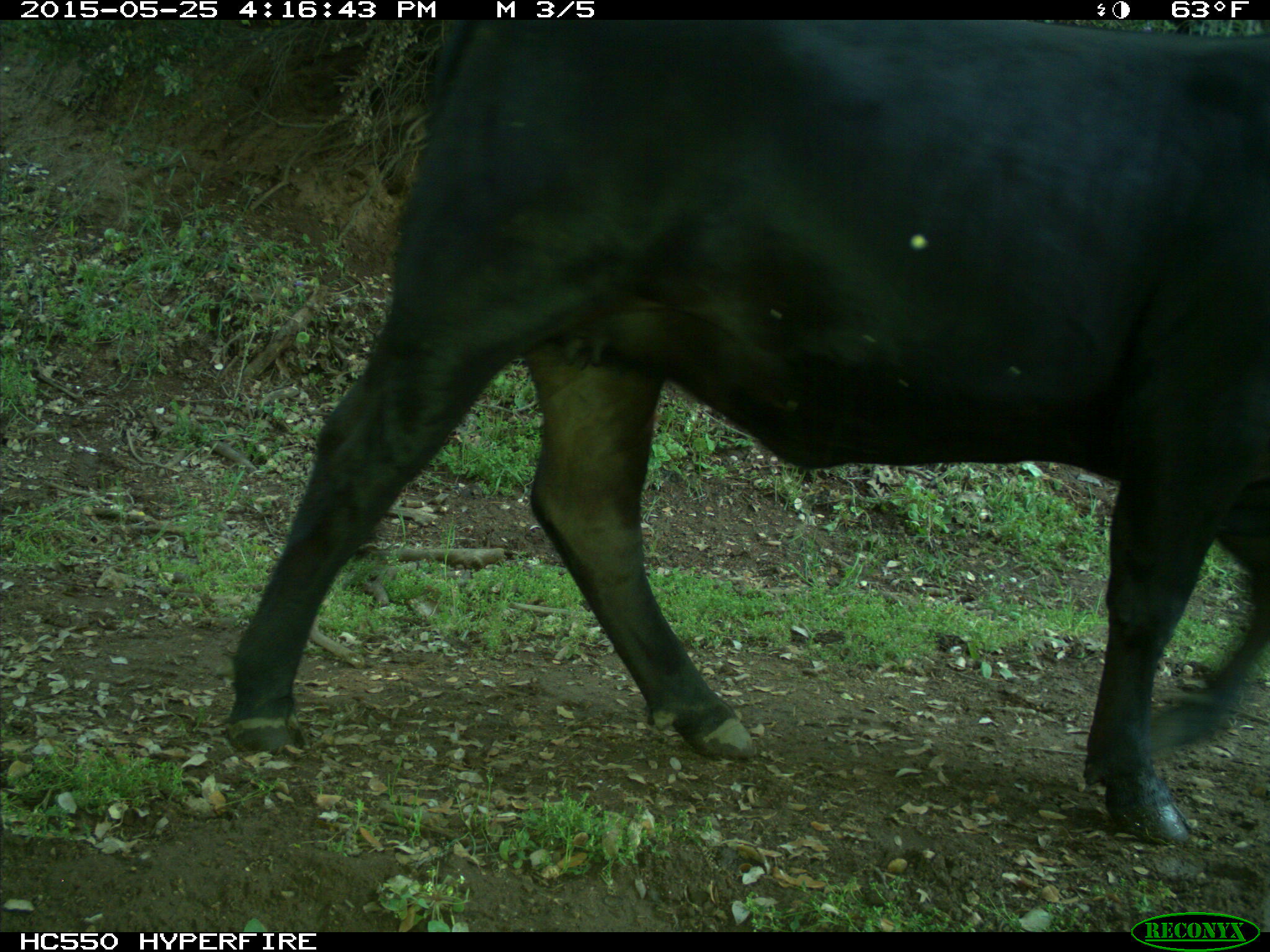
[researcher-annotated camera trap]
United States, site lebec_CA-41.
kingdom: Animalia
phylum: Chordata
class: Mammalia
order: Artiodactyla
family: Bovidae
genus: Bos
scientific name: Bos taurus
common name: domestic cow